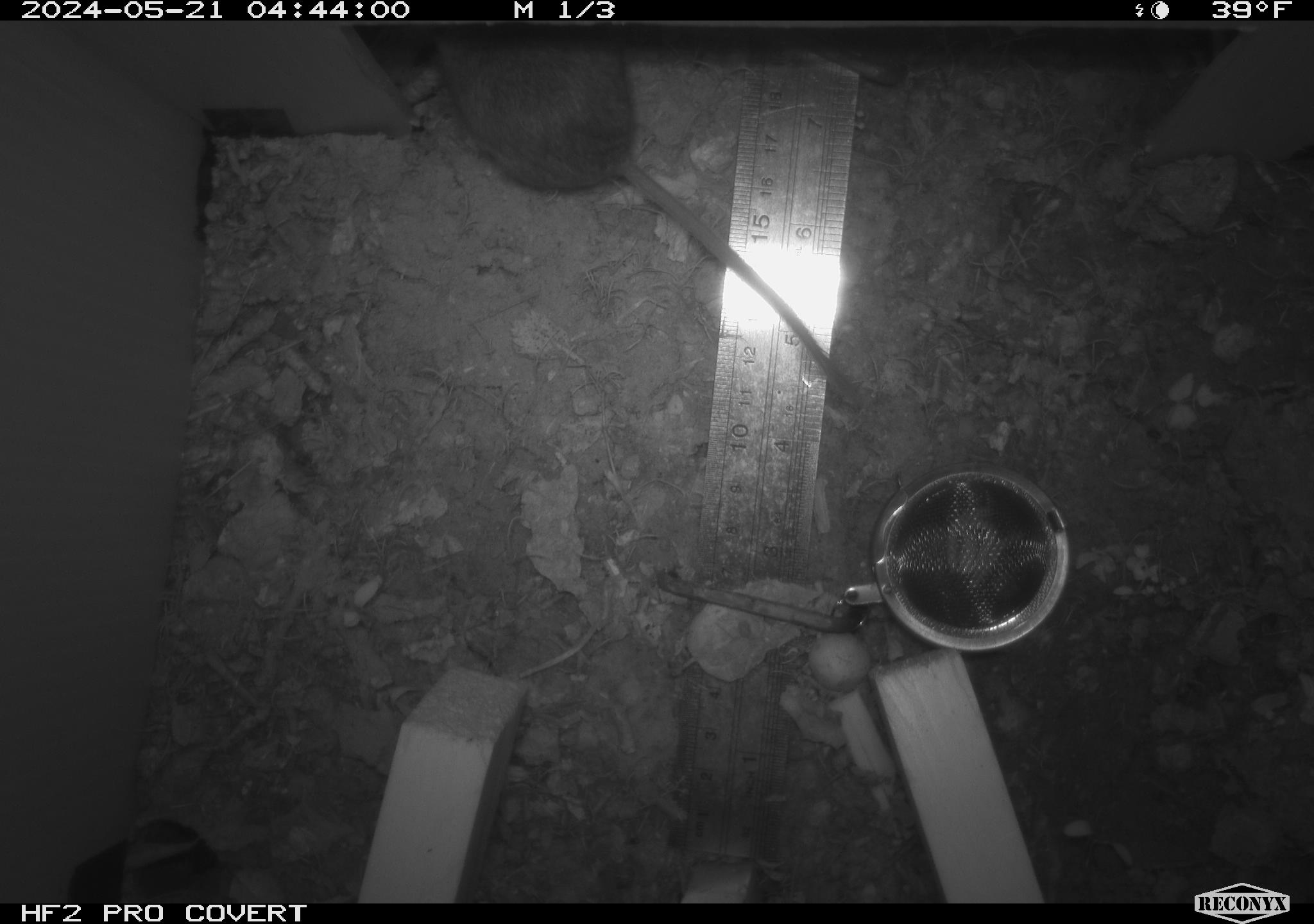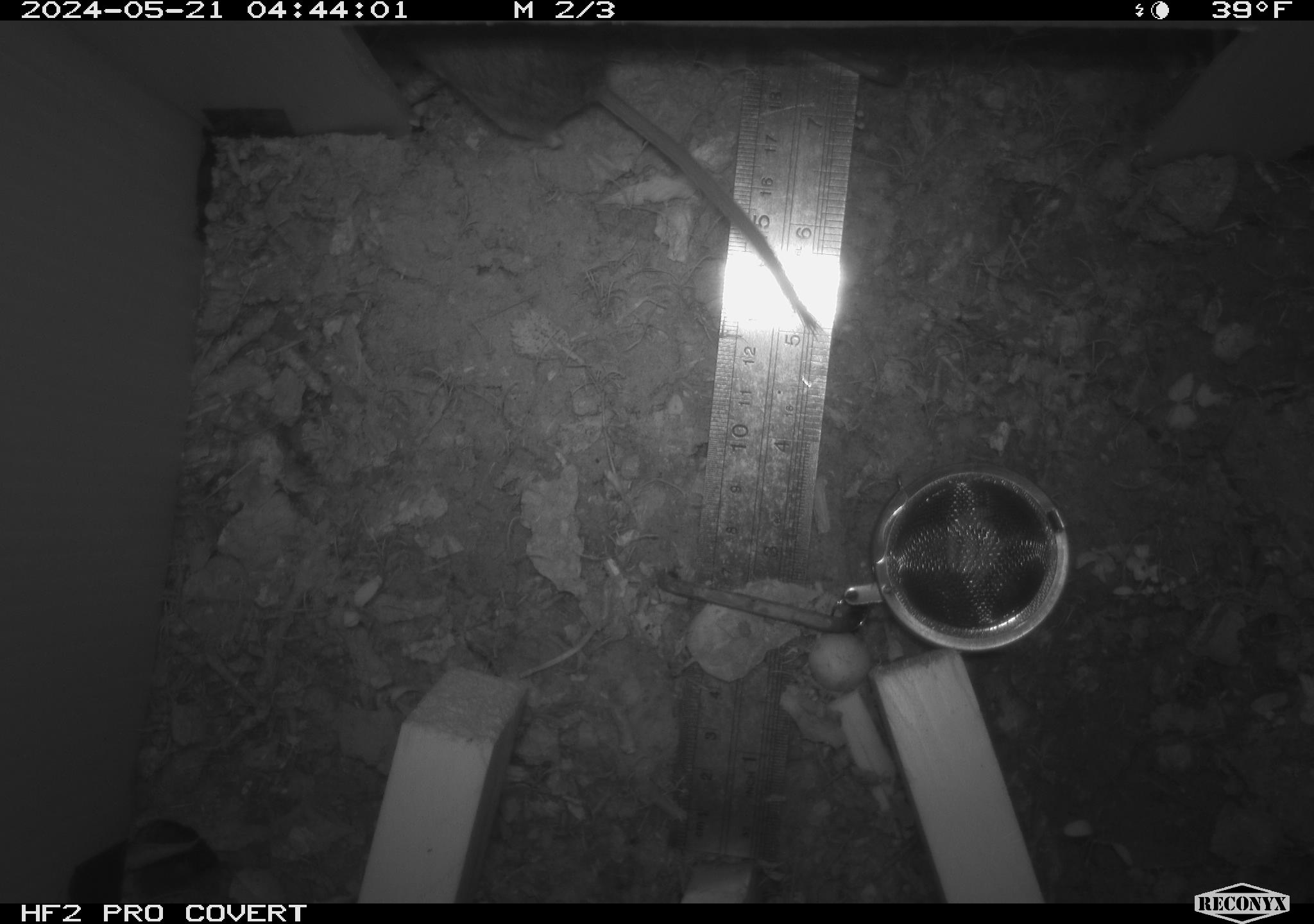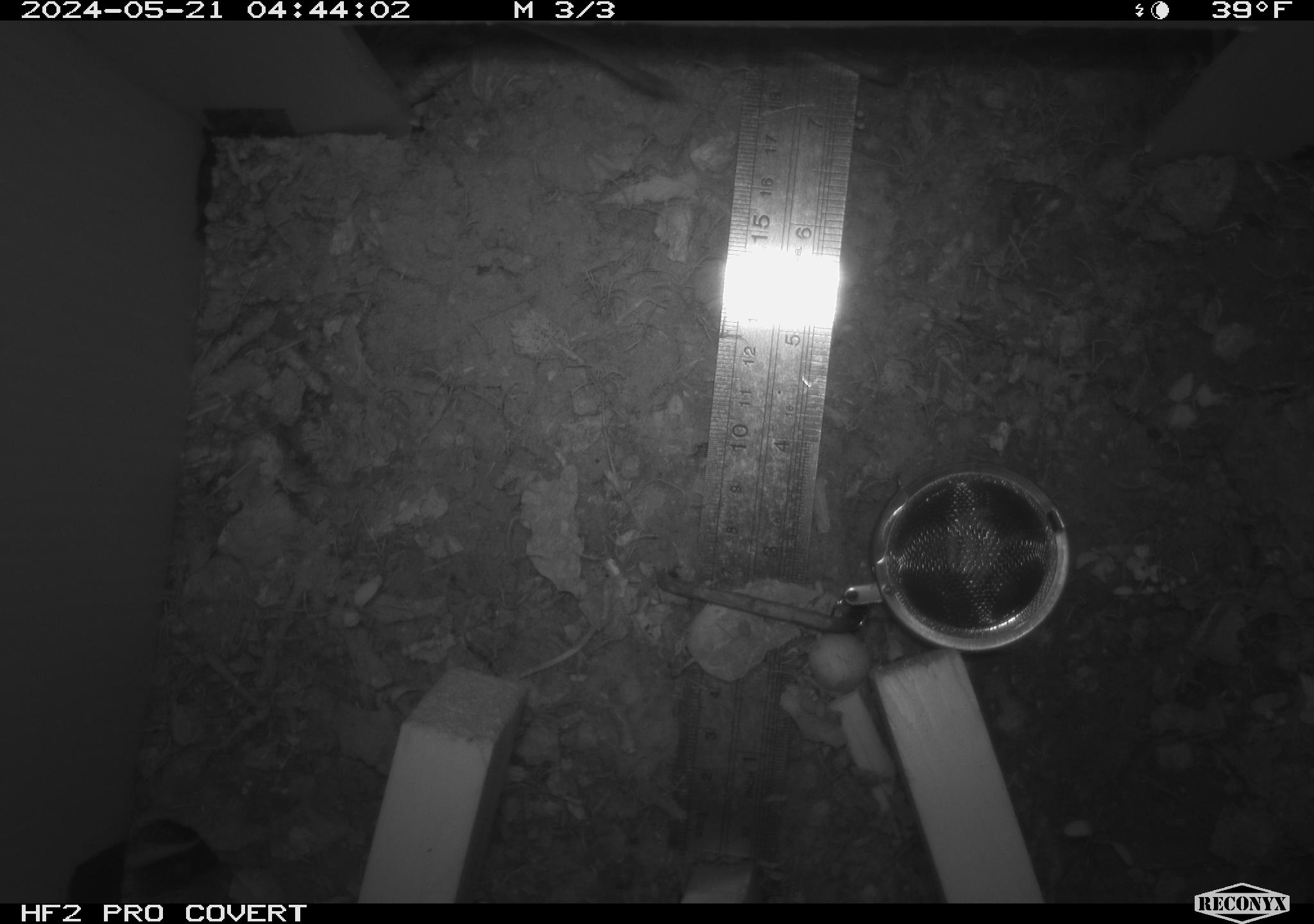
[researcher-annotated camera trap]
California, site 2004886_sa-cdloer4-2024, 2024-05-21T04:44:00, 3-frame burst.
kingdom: Animalia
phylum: Chordata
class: Mammalia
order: Rodentia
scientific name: Rodentia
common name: mouse species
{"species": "mouse species (Rodentia)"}